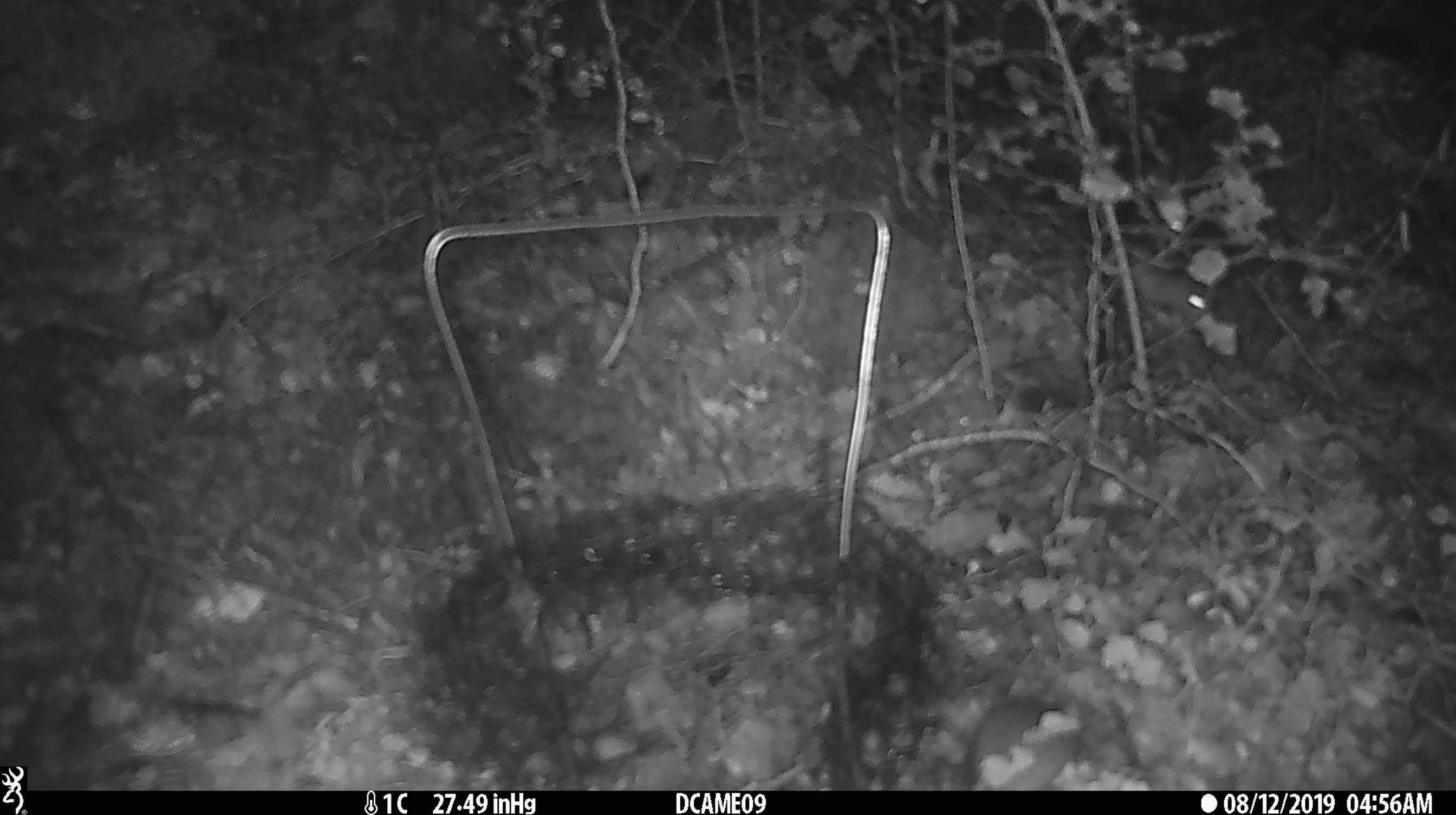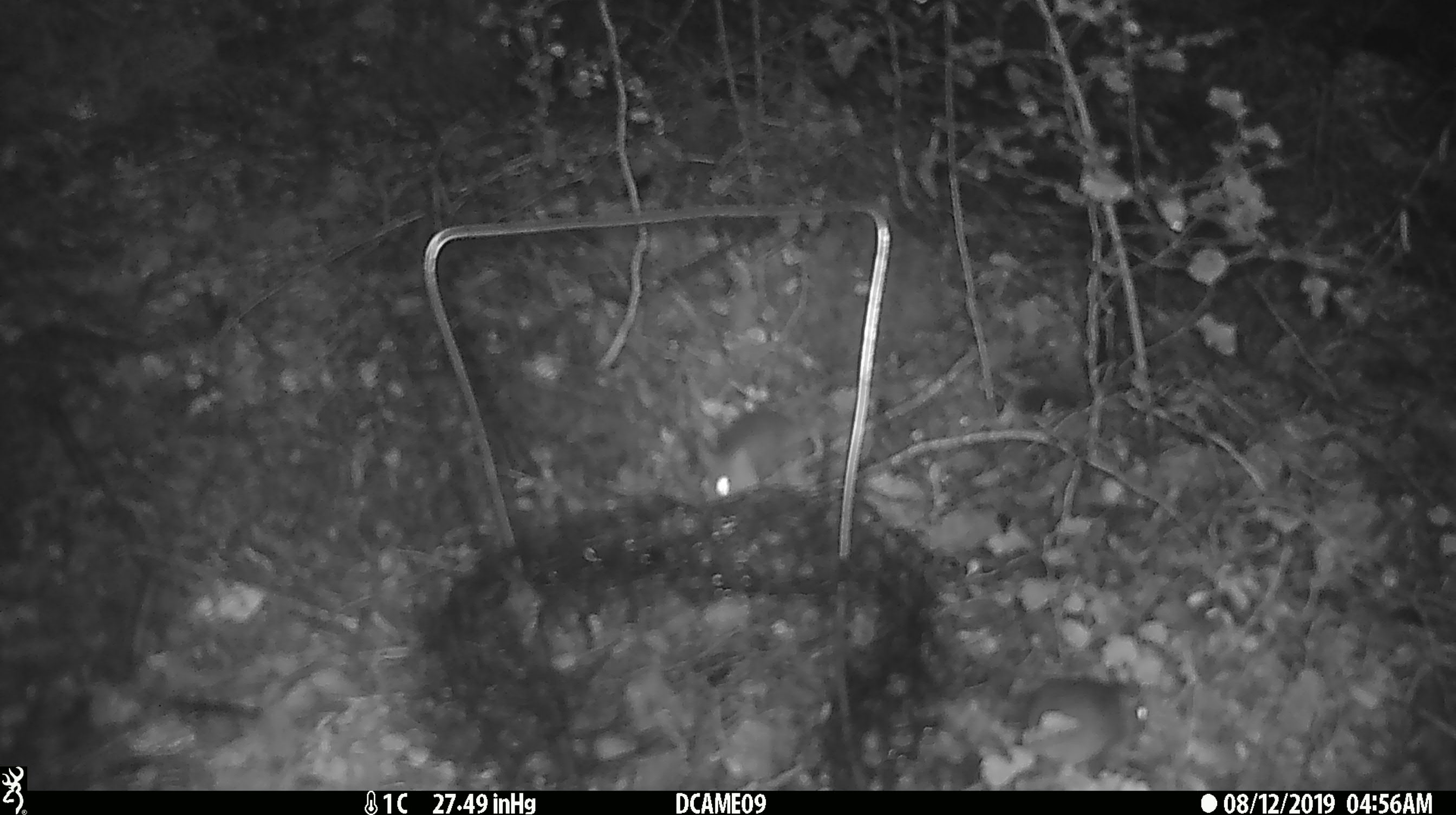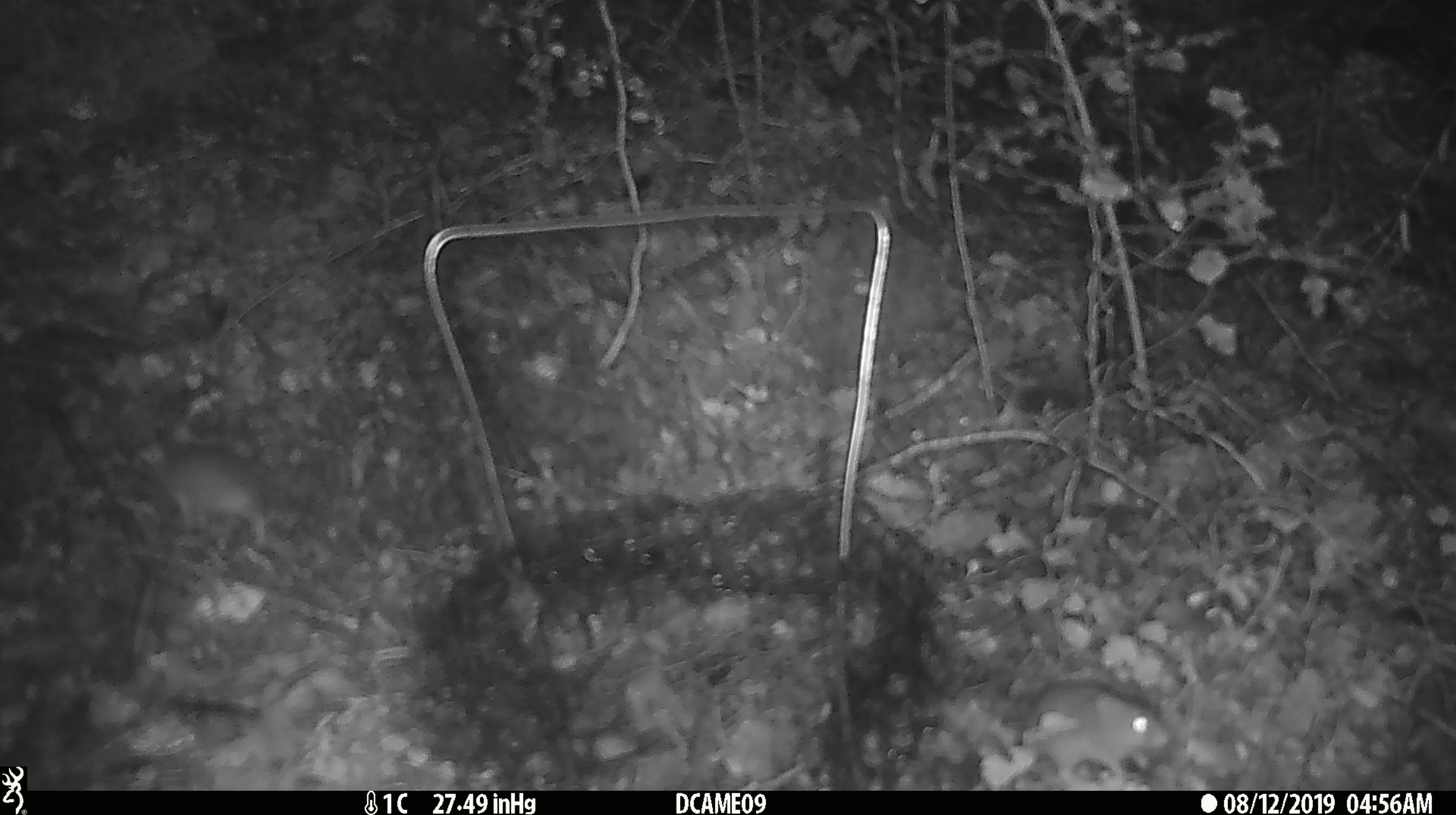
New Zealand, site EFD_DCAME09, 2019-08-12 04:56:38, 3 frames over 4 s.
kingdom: Animalia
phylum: Chordata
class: Mammalia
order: Rodentia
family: Muridae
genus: Mus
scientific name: Mus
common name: mouse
Mouse (Mus).